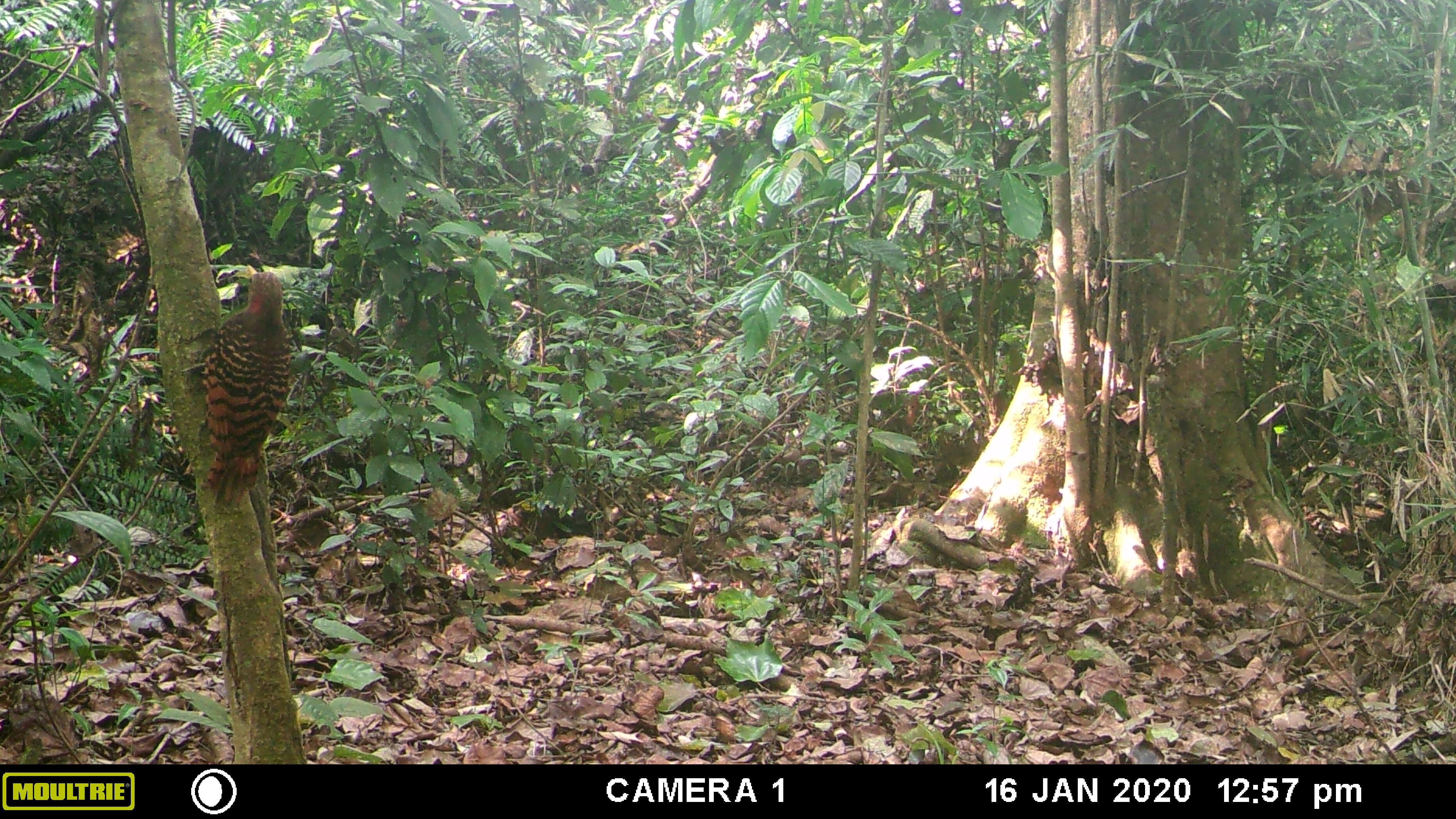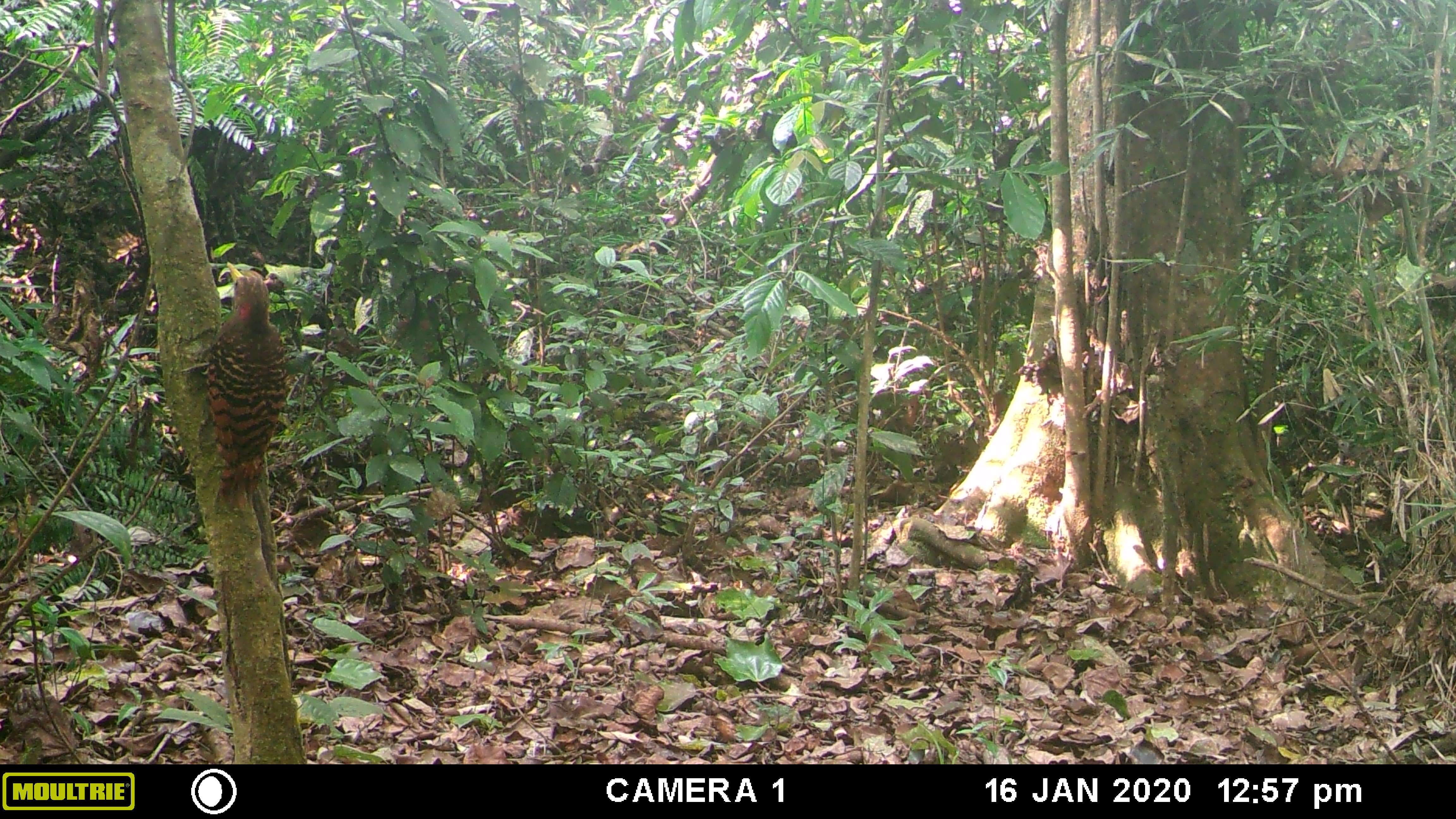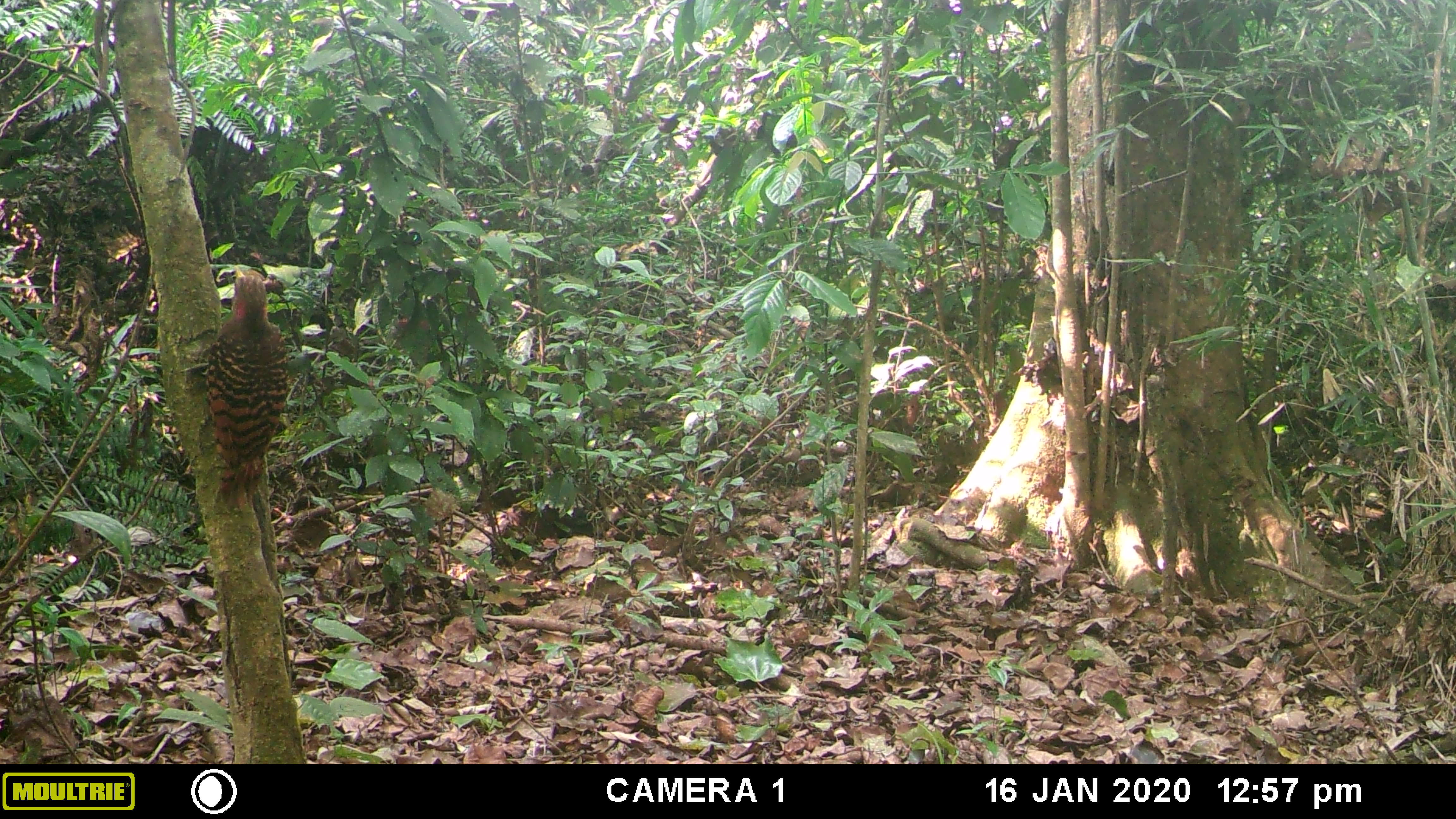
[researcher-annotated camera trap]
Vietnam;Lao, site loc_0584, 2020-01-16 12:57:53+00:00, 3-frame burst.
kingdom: Animalia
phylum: Chordata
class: Aves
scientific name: Aves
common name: bird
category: unidentified bird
Unidentified bird (bird) (Aves). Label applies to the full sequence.